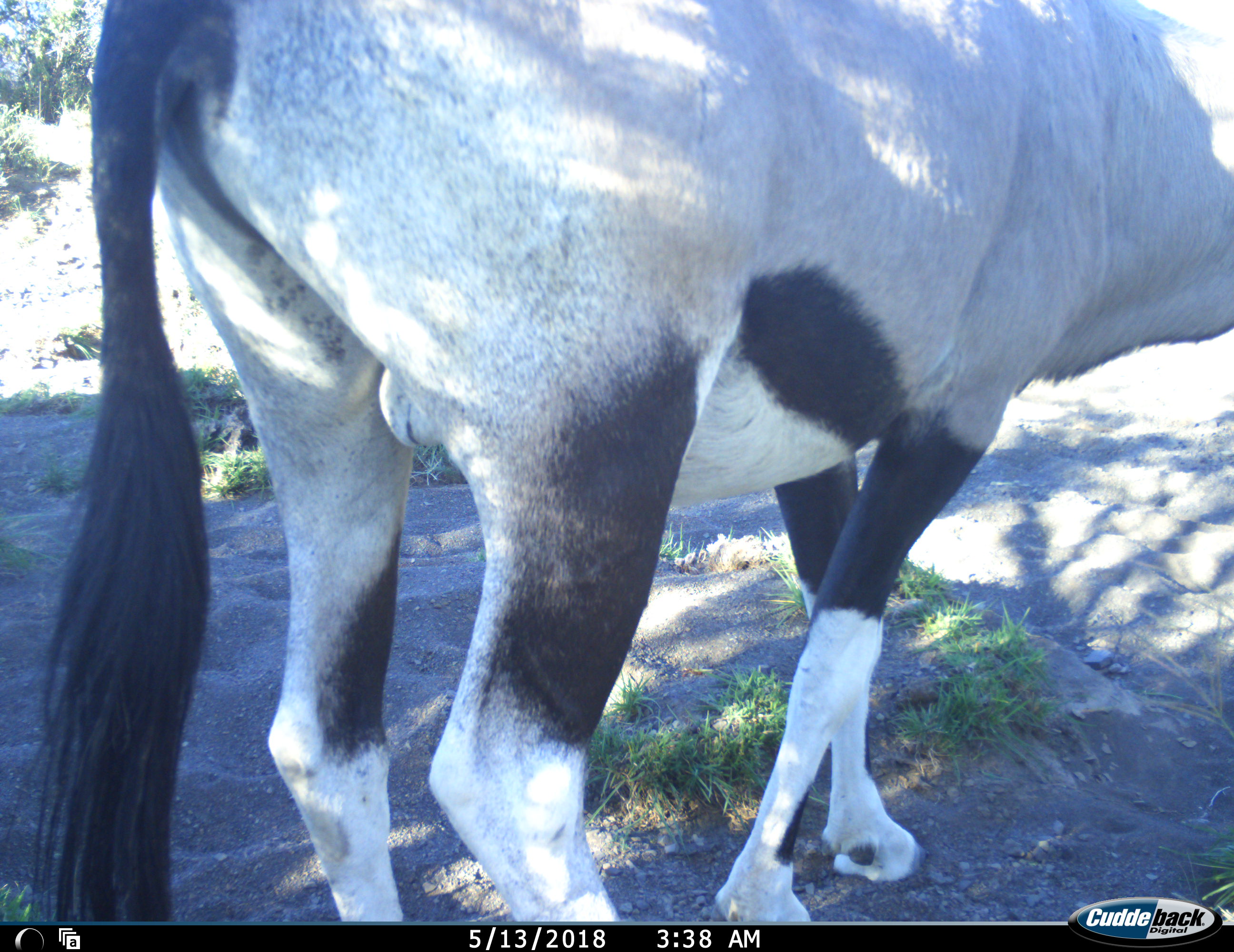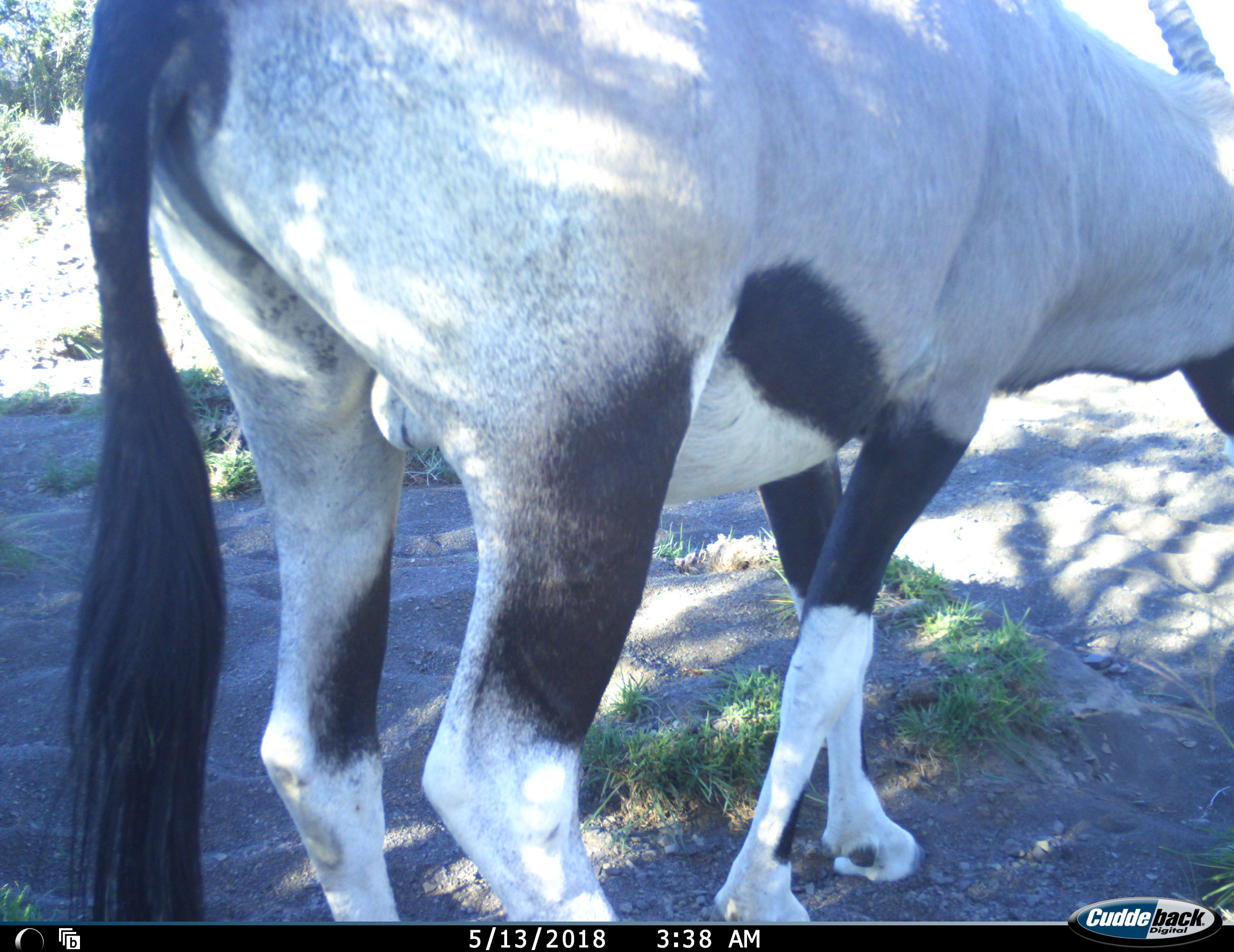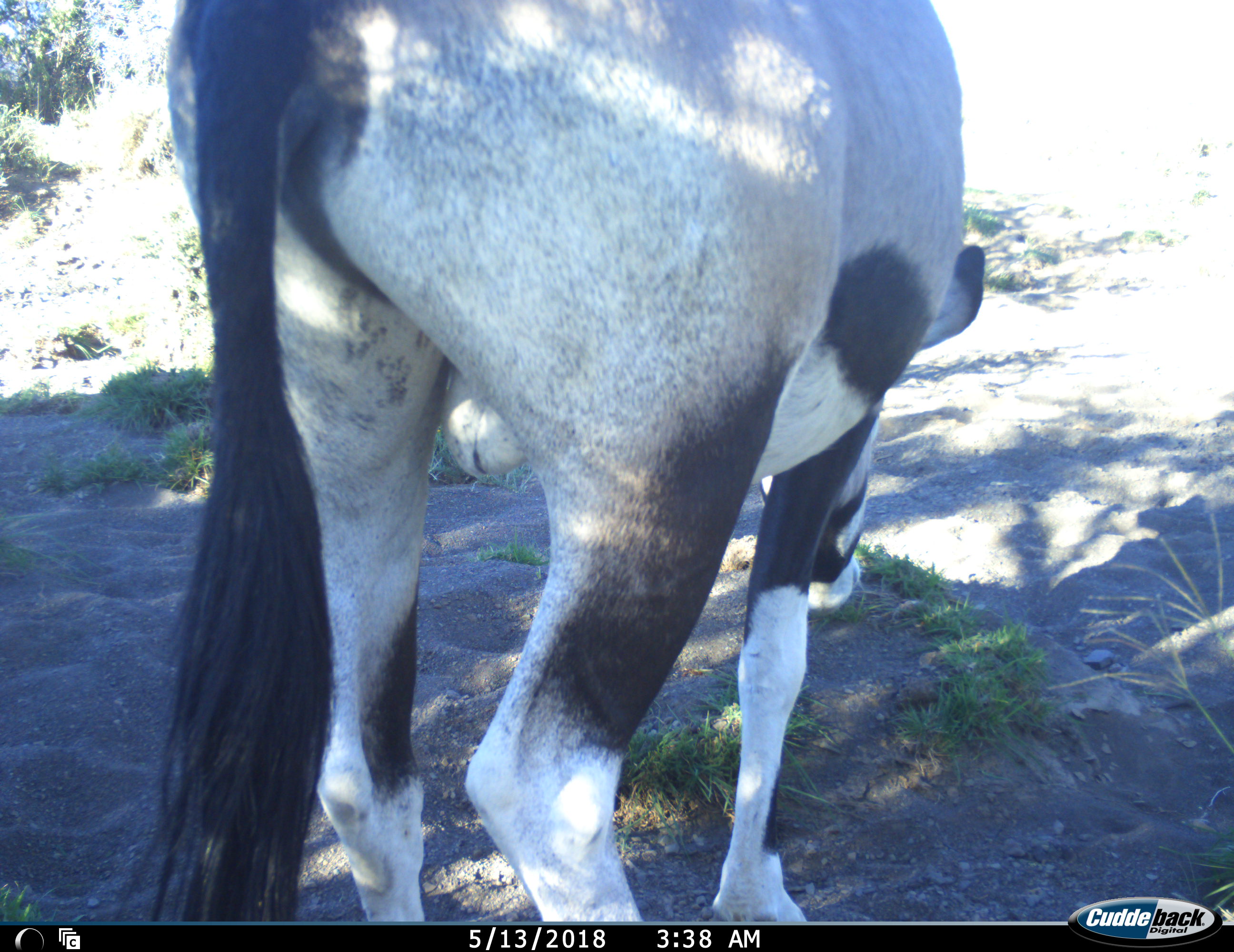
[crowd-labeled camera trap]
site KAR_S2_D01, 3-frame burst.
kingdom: Animalia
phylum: Chordata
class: Mammalia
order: Artiodactyla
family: Bovidae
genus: Oryx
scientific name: Oryx gazella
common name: gemsbok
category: oryx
Oryx (gemsbok) (Oryx gazella), count 1. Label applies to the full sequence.